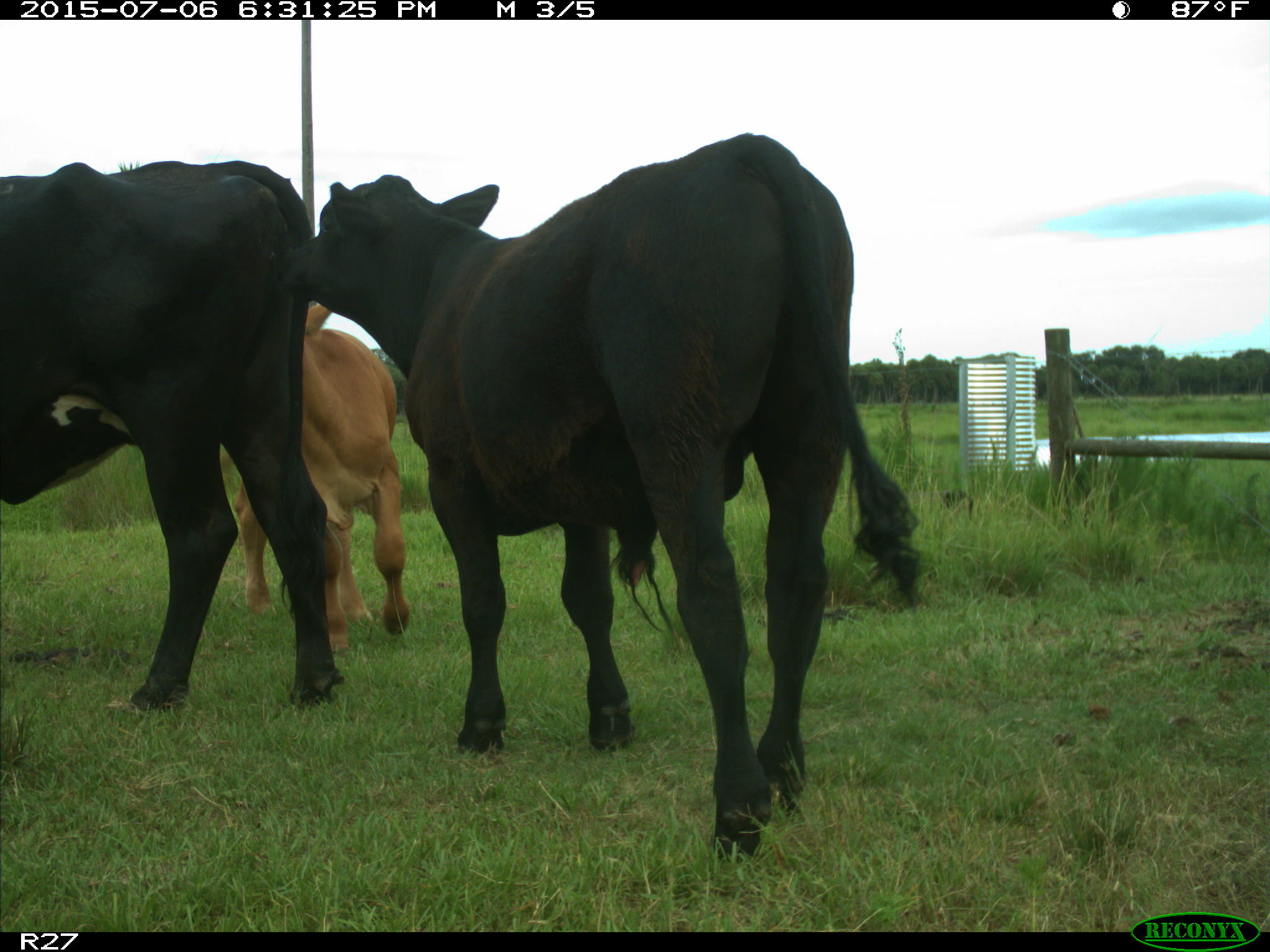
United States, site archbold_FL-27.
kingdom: Animalia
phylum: Chordata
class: Mammalia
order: Artiodactyla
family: Bovidae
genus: Bos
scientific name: Bos taurus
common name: domestic cow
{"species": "Bos taurus (domestic cow)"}